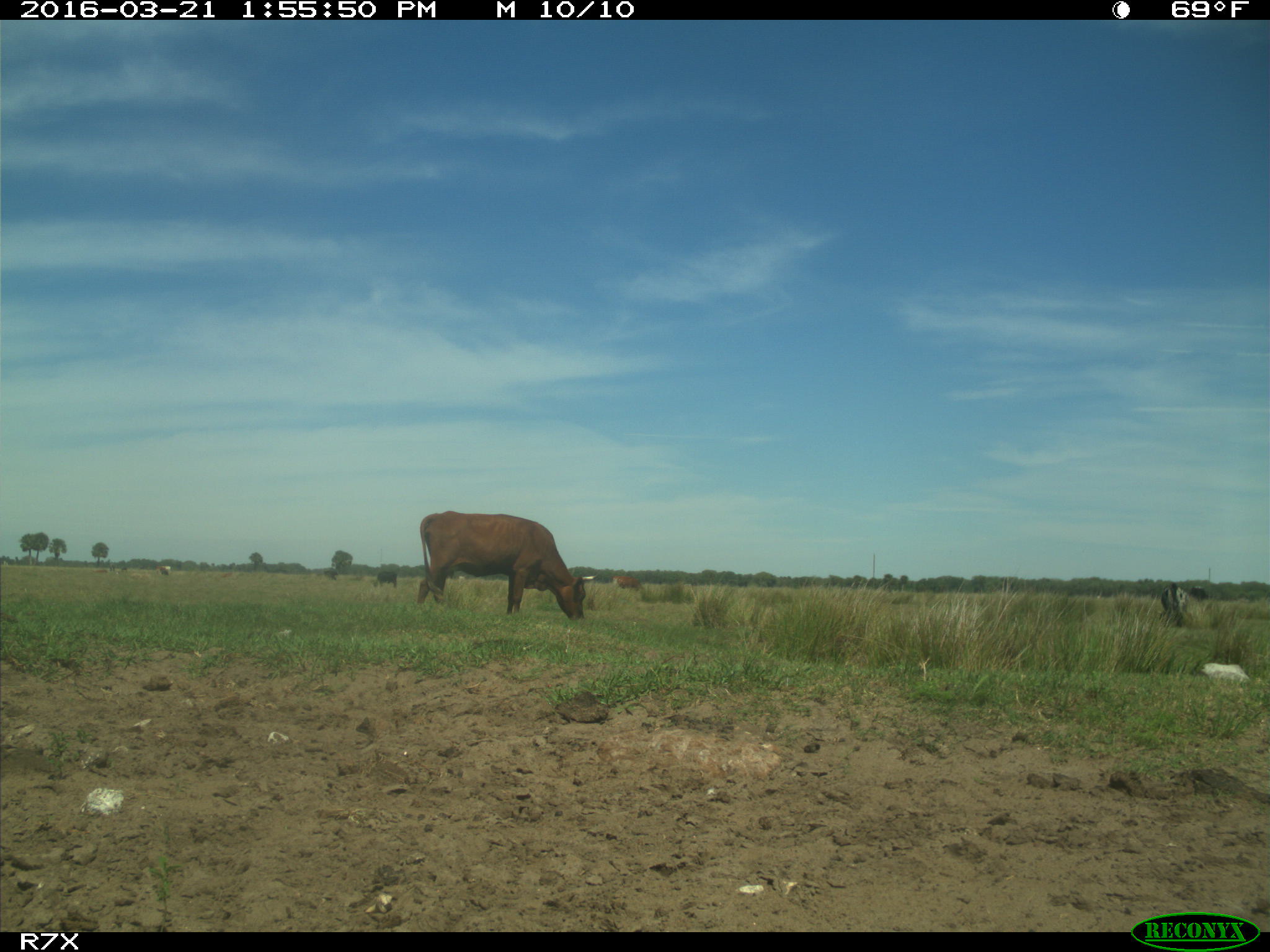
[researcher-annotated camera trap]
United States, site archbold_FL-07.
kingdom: Animalia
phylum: Chordata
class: Mammalia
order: Artiodactyla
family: Bovidae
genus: Bos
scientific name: Bos taurus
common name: domestic cow